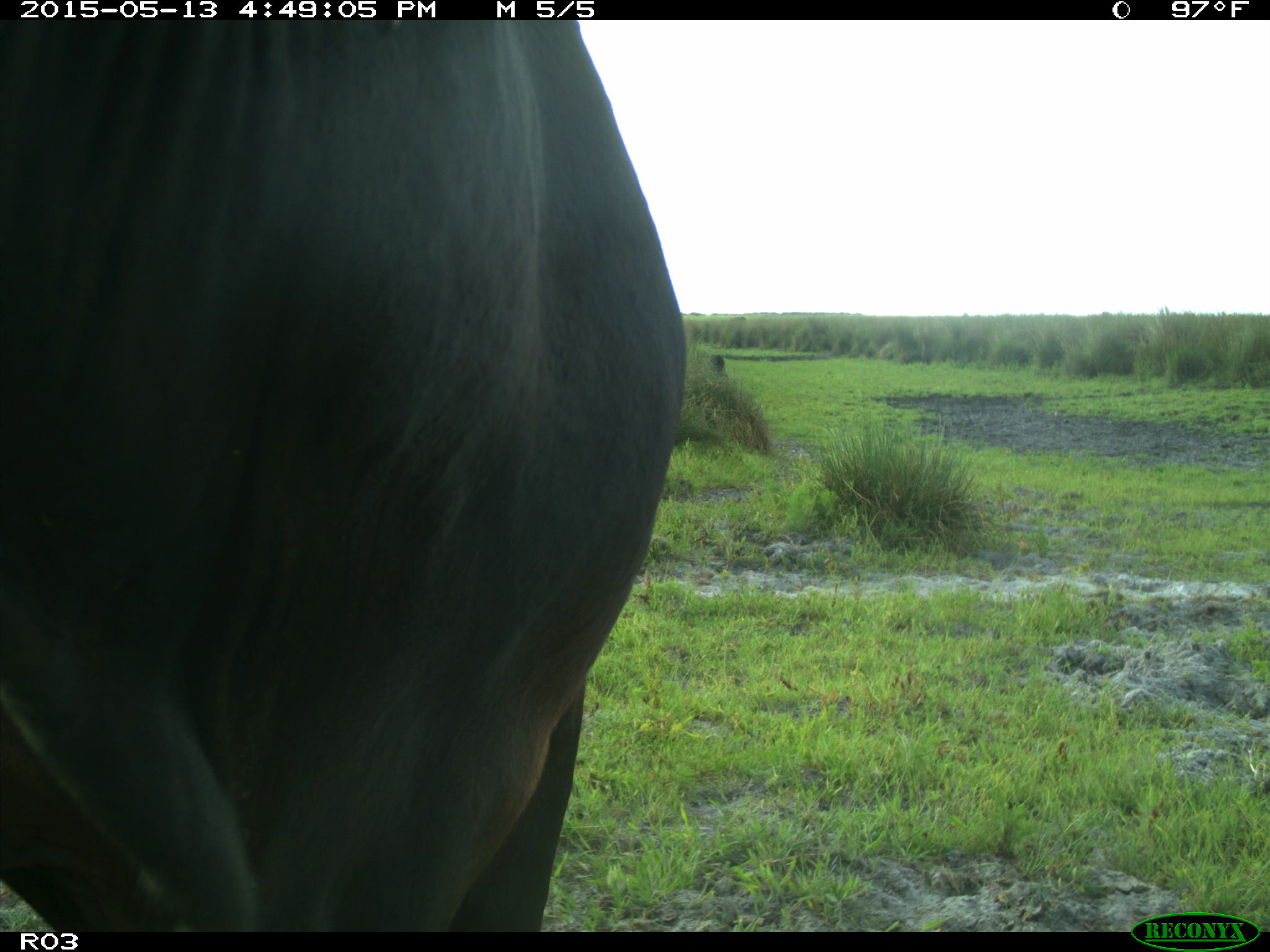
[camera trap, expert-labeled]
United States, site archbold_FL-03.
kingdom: Animalia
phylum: Chordata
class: Mammalia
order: Artiodactyla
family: Bovidae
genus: Bos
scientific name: Bos taurus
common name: domestic cow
Bos taurus (domestic cow).